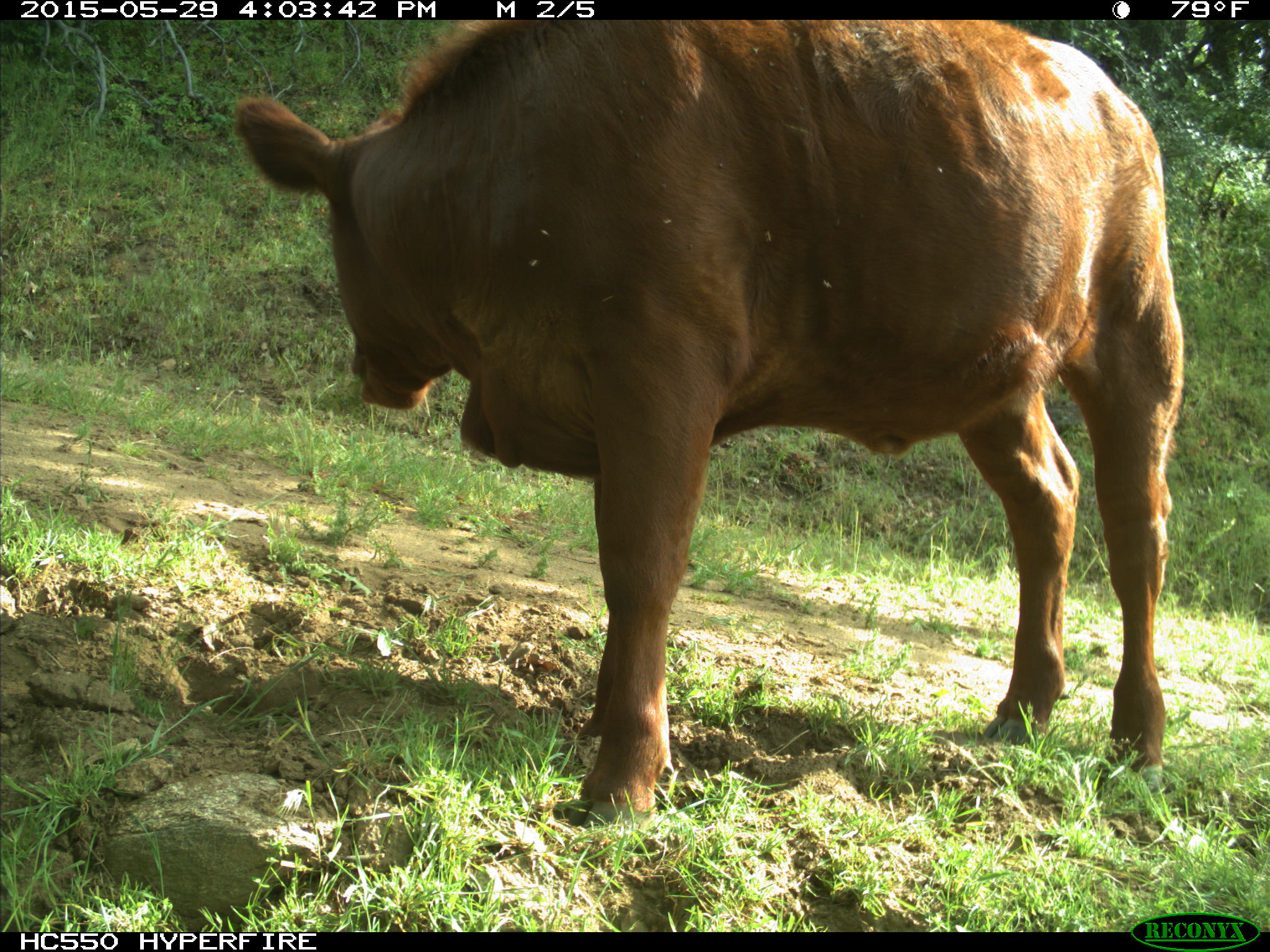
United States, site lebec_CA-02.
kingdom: Animalia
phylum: Chordata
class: Mammalia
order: Artiodactyla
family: Bovidae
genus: Bos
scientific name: Bos taurus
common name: domestic cow